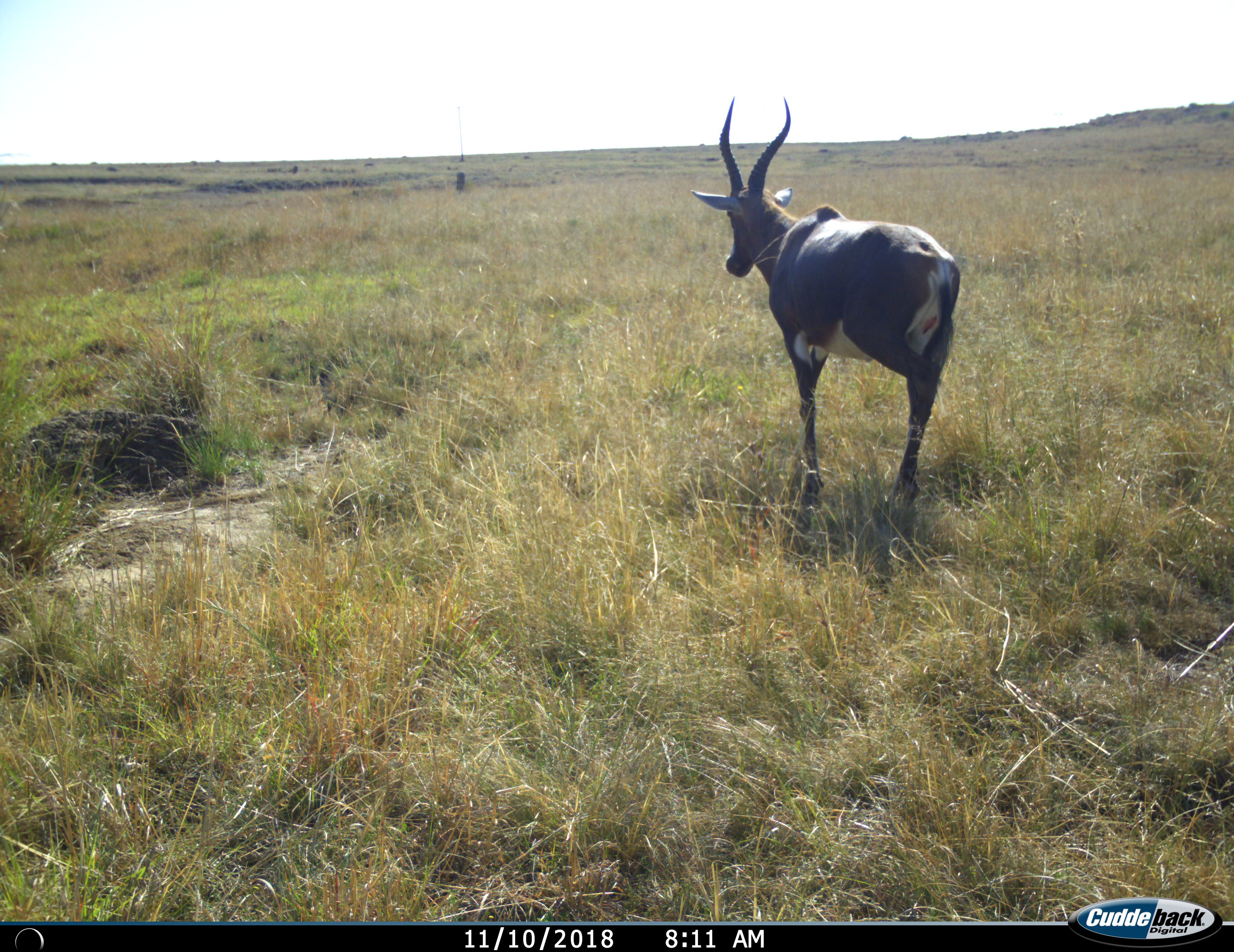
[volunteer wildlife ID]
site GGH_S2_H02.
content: unidentified animal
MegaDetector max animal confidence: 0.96